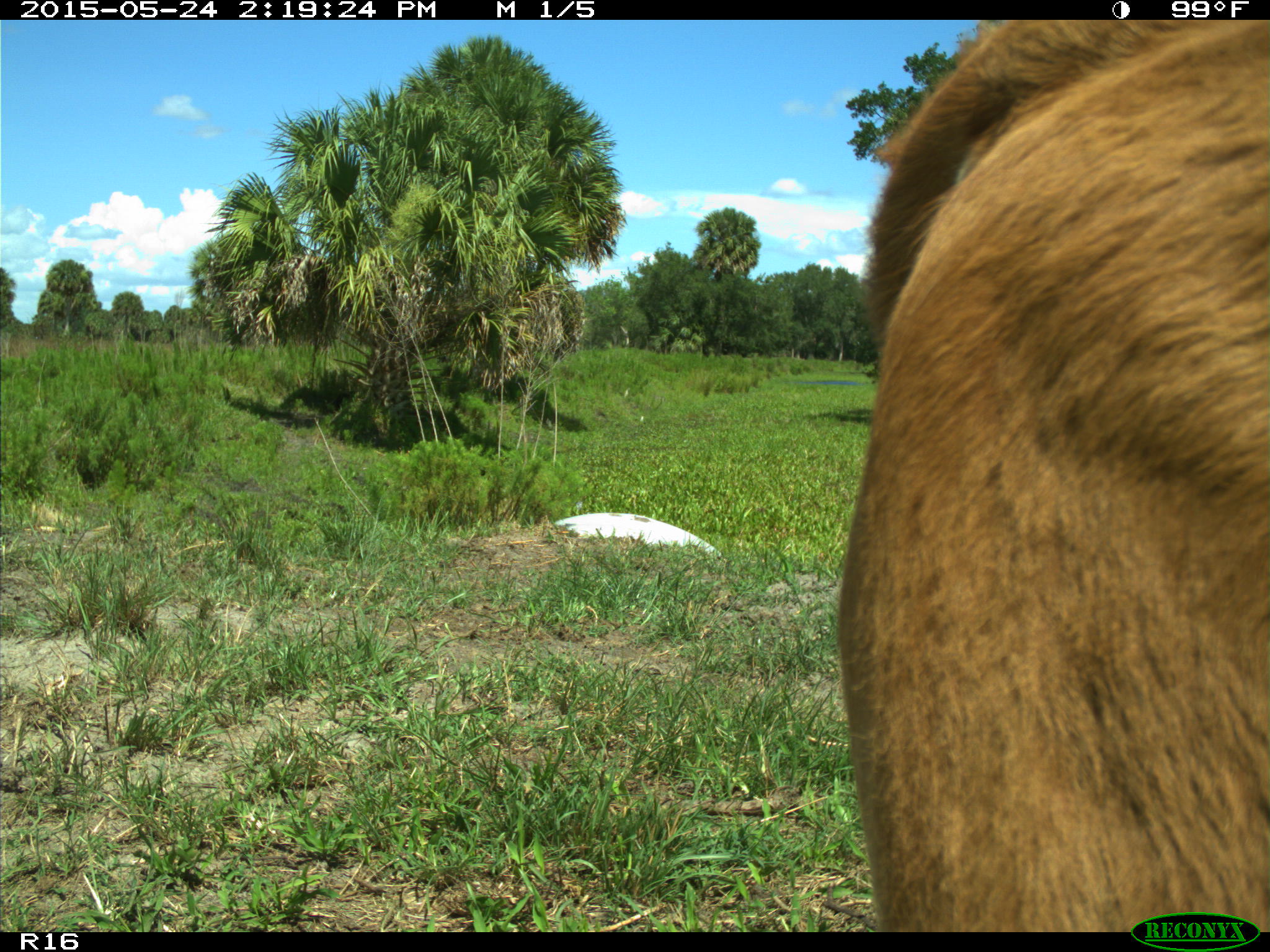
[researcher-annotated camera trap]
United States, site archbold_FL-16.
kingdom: Animalia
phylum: Chordata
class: Mammalia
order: Artiodactyla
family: Bovidae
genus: Bos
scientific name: Bos taurus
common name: domestic cow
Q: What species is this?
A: Bos taurus (domestic cow).